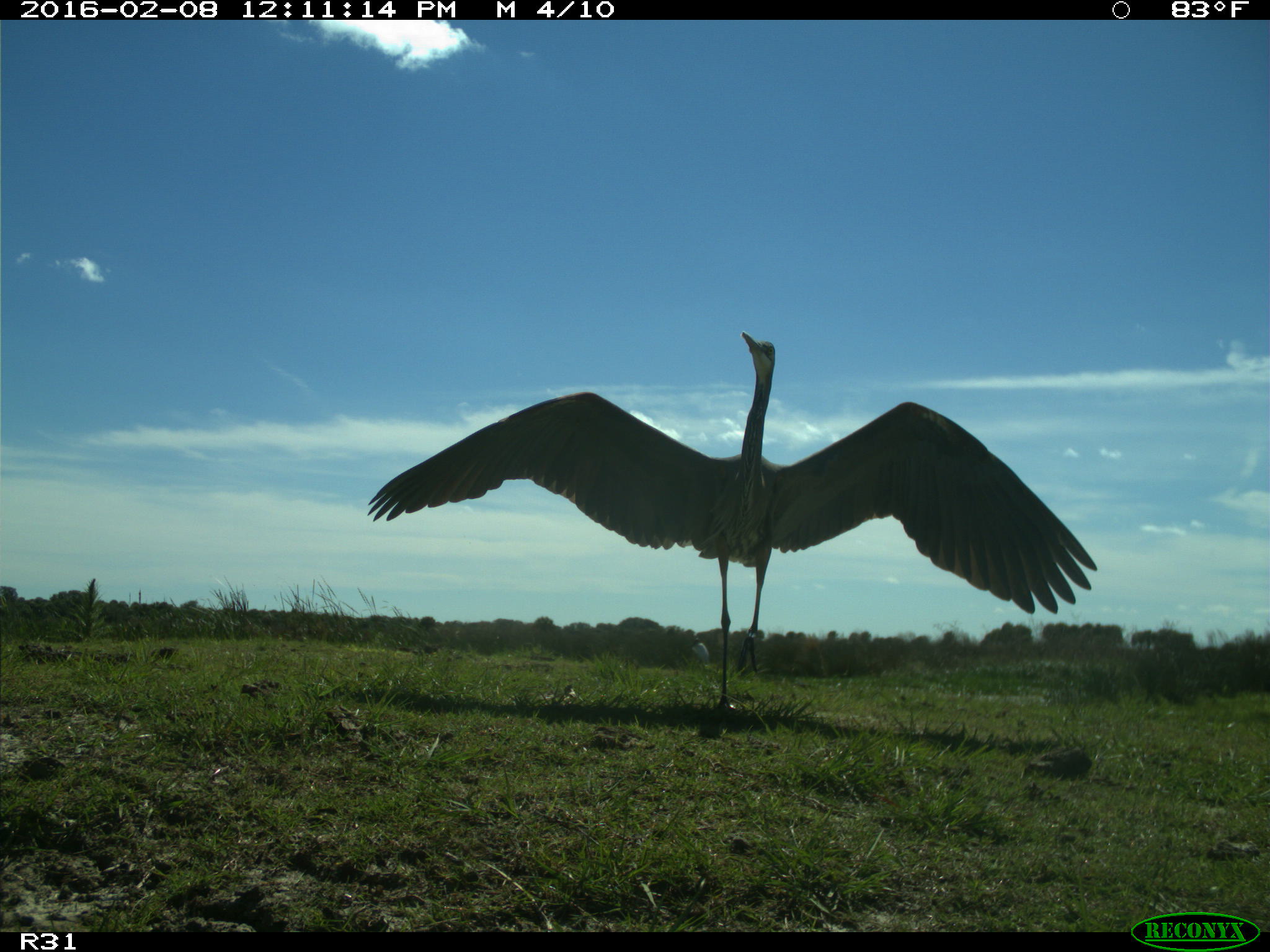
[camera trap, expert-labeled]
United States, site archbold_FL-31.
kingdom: Animalia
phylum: Chordata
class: Aves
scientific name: Aves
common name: birds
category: unidentified bird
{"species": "unidentified bird (birds) (Aves)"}